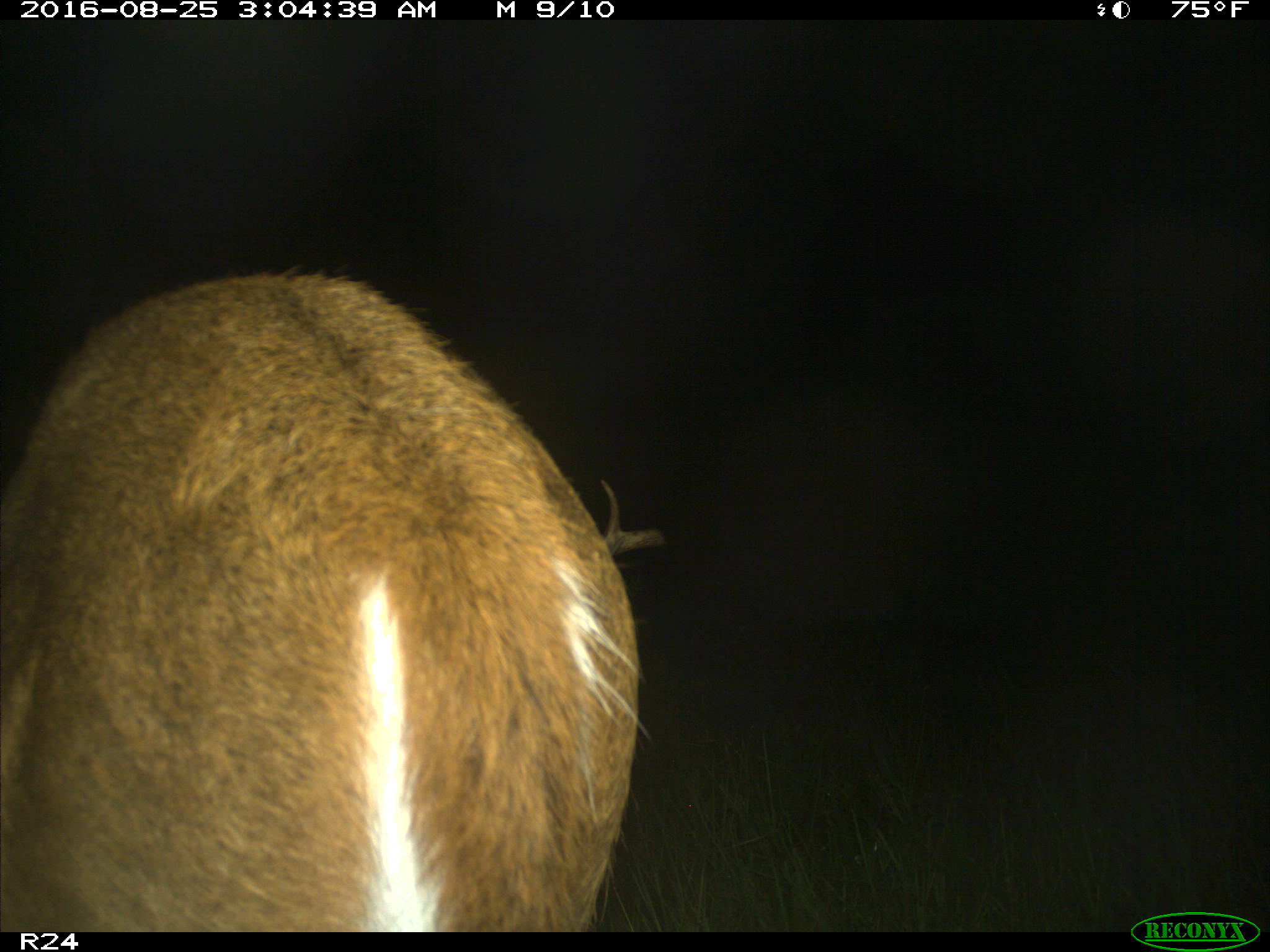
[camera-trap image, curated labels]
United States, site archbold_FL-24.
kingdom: Animalia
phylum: Chordata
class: Mammalia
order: Artiodactyla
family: Cervidae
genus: Odocoileus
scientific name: Odocoileus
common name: deer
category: unidentified deer